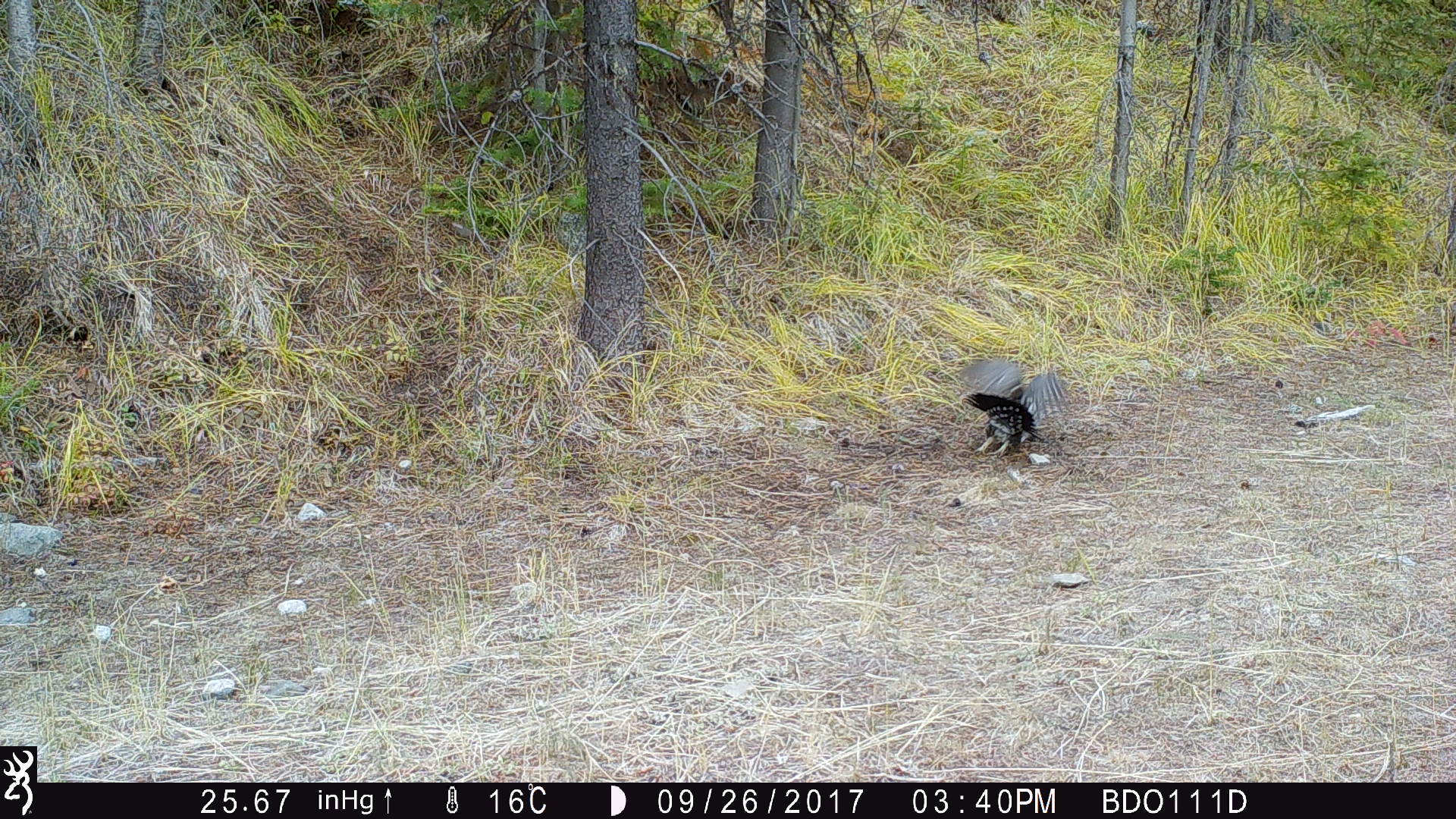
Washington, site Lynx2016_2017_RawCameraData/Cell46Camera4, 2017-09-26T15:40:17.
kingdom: Animalia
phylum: Chordata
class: Aves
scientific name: Aves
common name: birds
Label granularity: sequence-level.